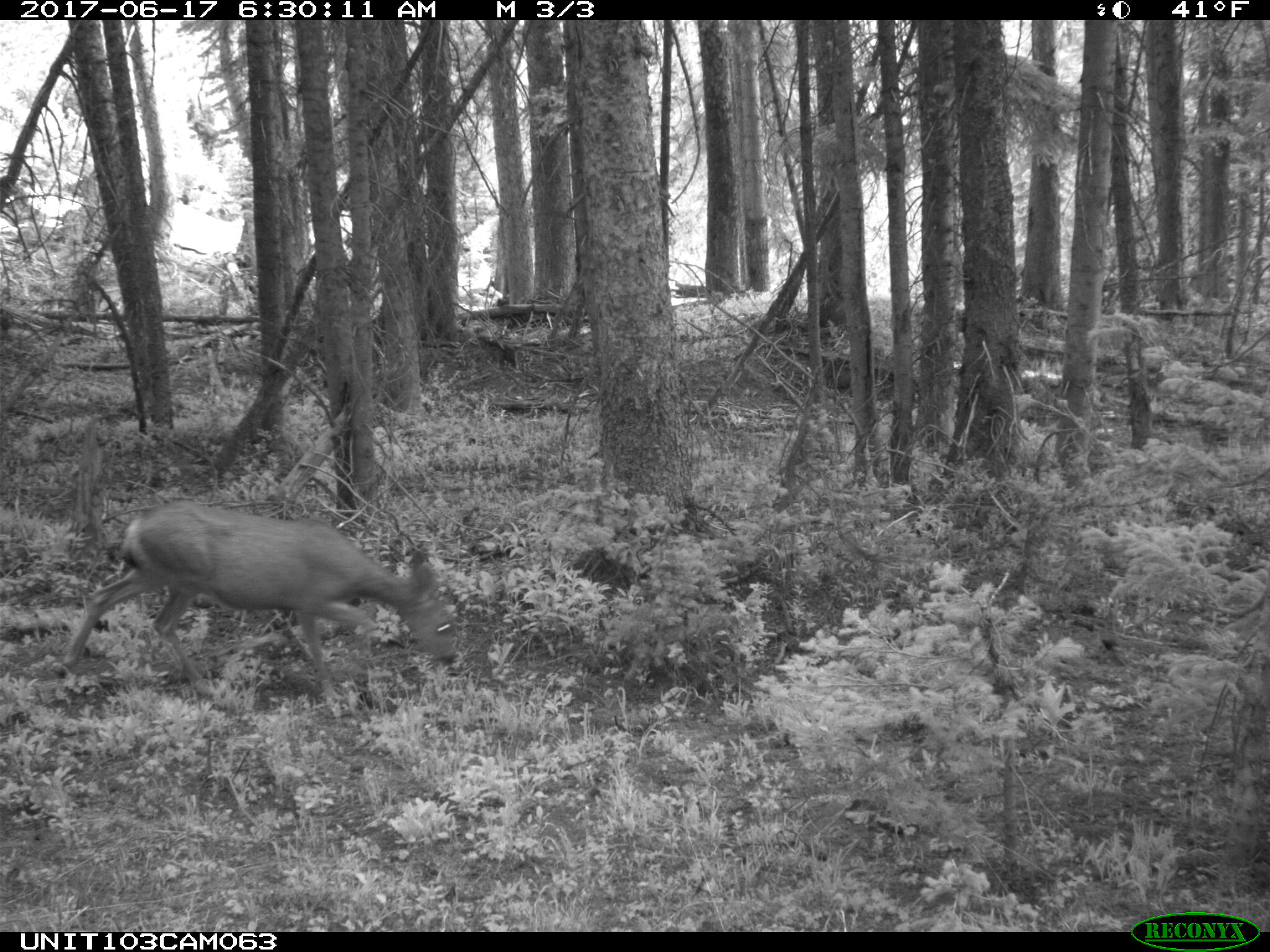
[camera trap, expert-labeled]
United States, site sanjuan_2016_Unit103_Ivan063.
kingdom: Animalia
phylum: Chordata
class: Mammalia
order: Artiodactyla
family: Cervidae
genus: Odocoileus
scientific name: Odocoileus hemionus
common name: mule deer